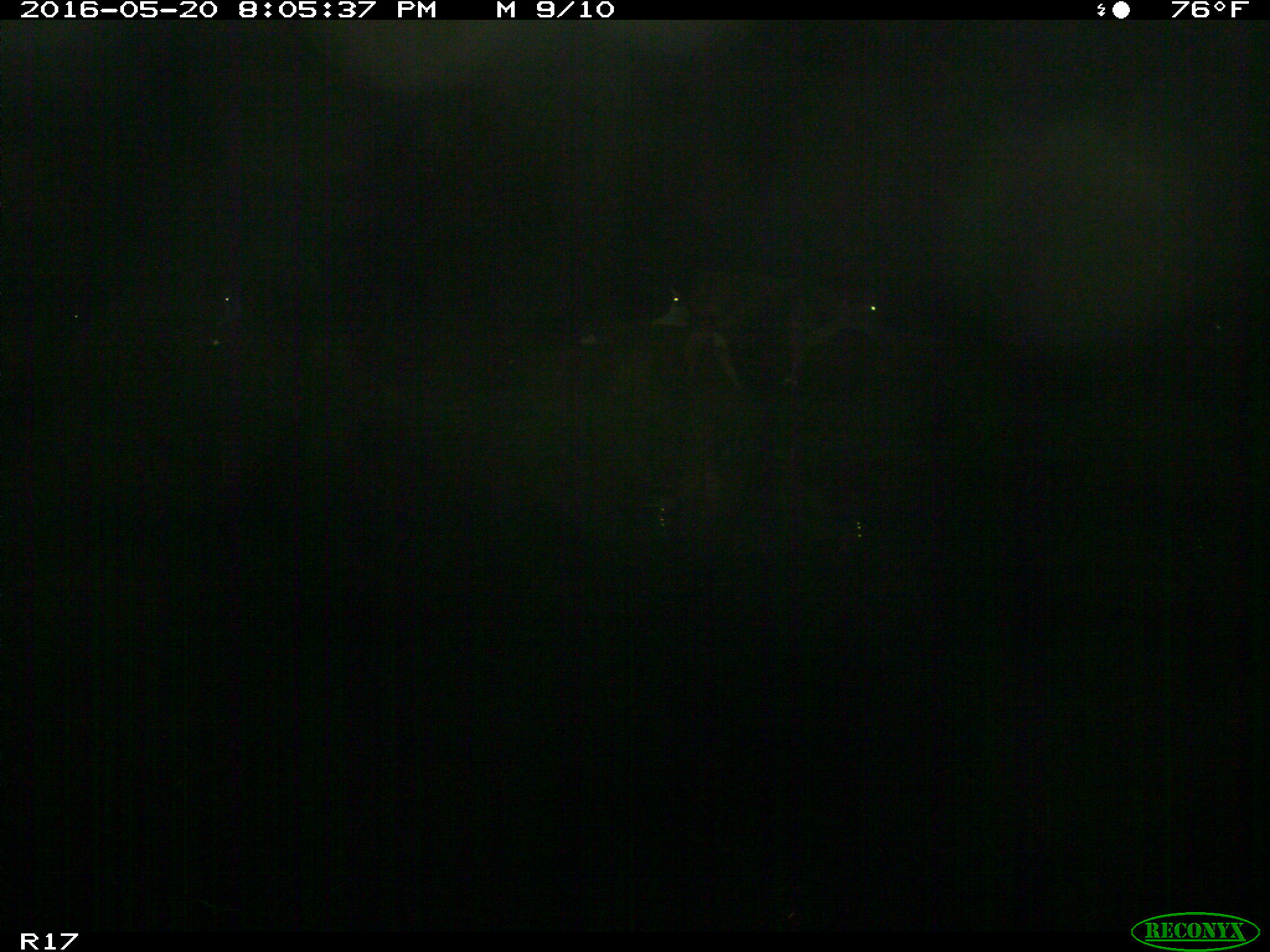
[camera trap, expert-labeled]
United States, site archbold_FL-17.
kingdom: Animalia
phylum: Chordata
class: Mammalia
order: Artiodactyla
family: Bovidae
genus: Bos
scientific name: Bos taurus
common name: domestic cow